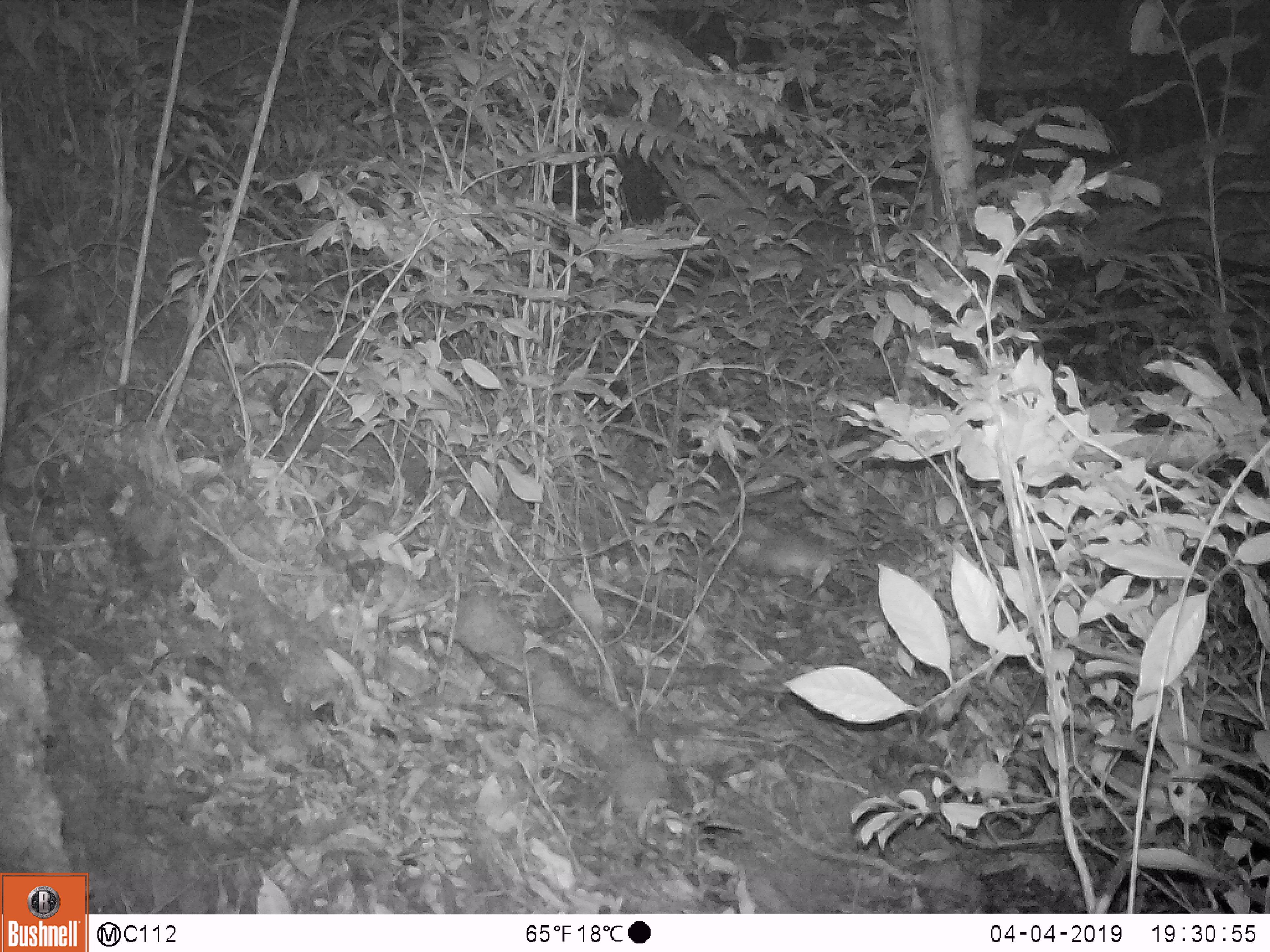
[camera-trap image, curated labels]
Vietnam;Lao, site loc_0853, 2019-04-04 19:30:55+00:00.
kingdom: Animalia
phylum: Chordata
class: Mammalia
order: Rodentia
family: Muridae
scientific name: Muridae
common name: old-world mice and rats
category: unidentified murid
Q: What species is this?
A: Unidentified murid (old-world mice and rats) (Muridae).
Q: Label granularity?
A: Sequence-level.